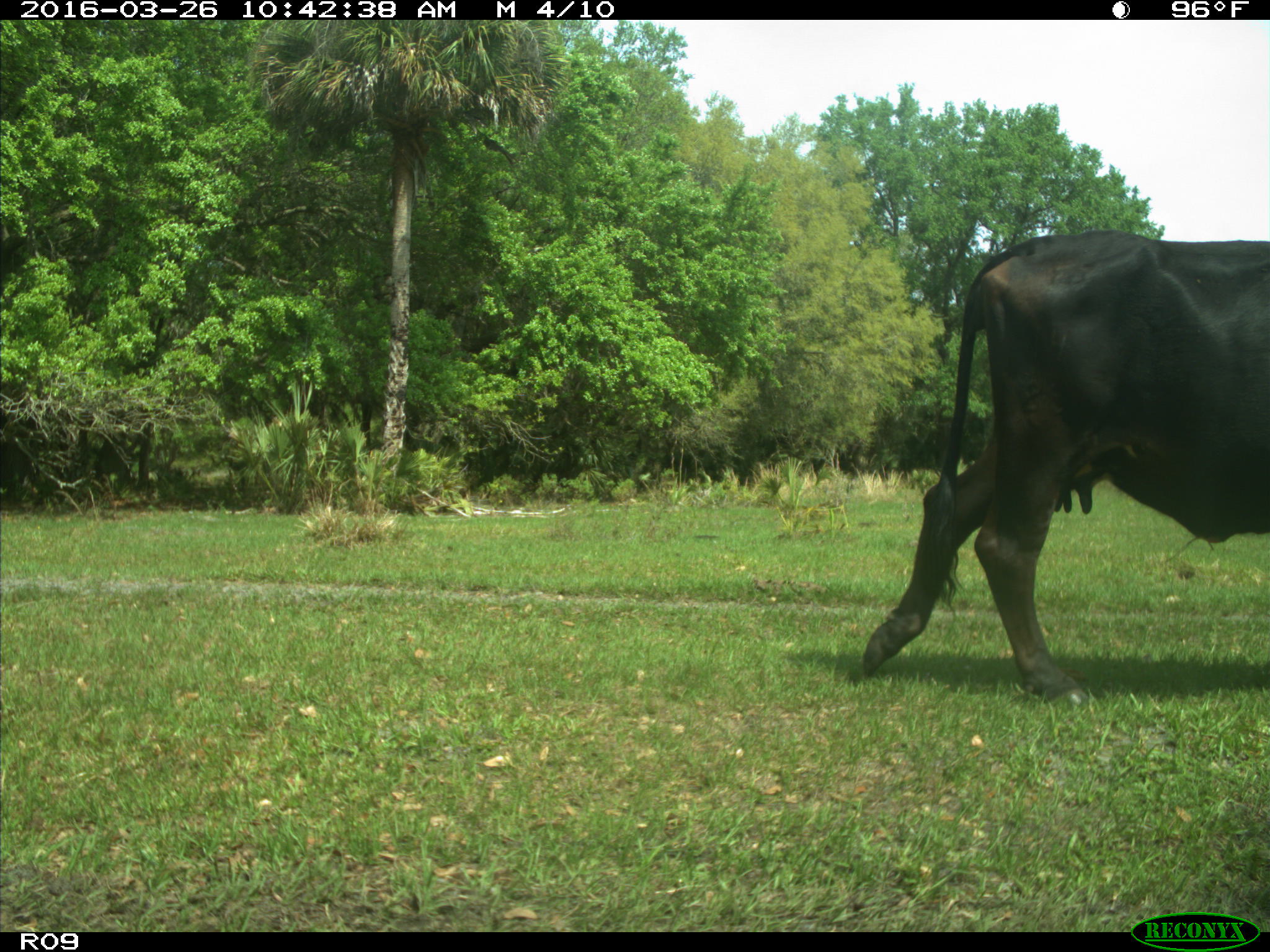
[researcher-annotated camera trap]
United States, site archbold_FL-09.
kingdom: Animalia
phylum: Chordata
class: Mammalia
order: Artiodactyla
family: Bovidae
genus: Bos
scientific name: Bos taurus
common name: domestic cow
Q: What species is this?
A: Bos taurus (domestic cow).